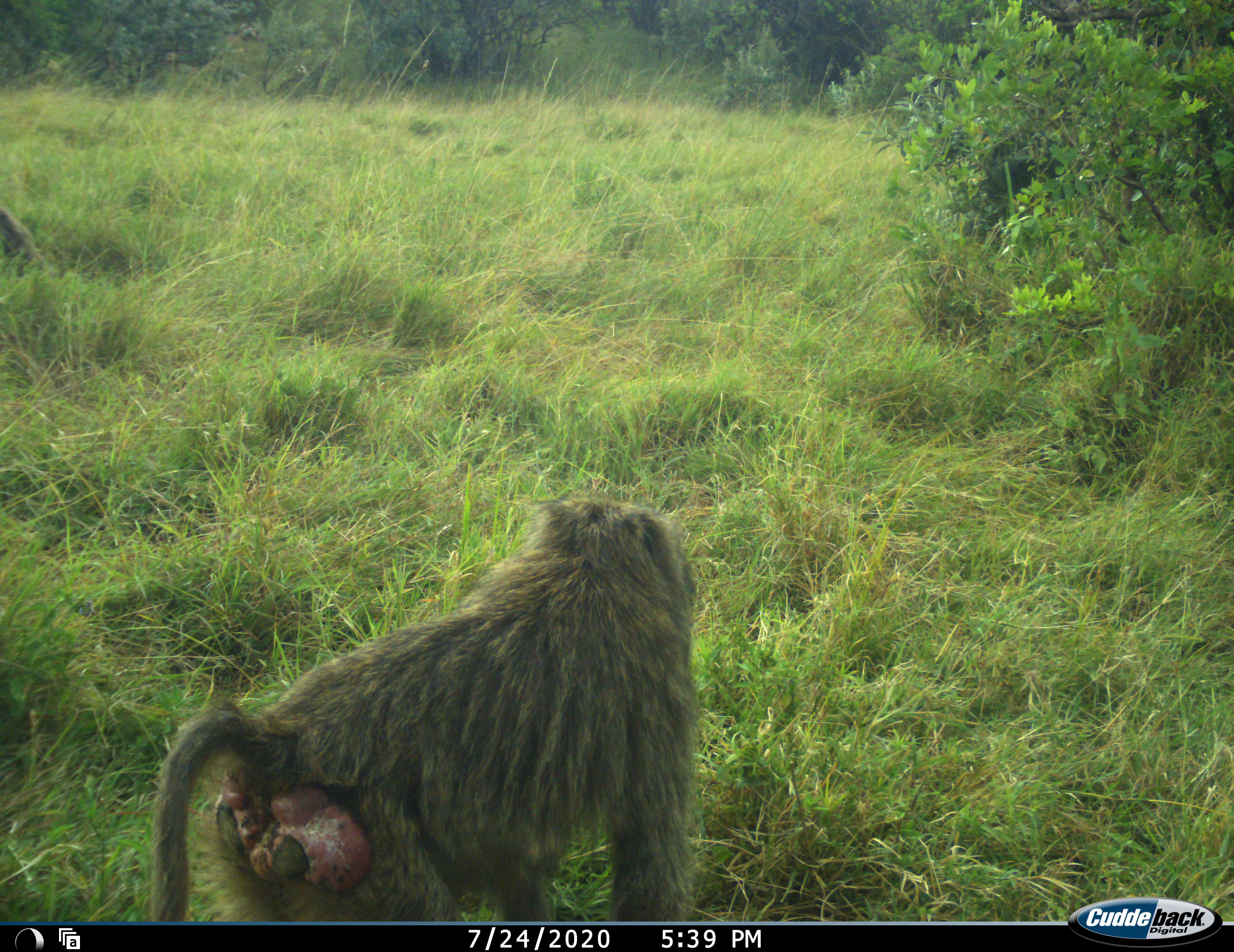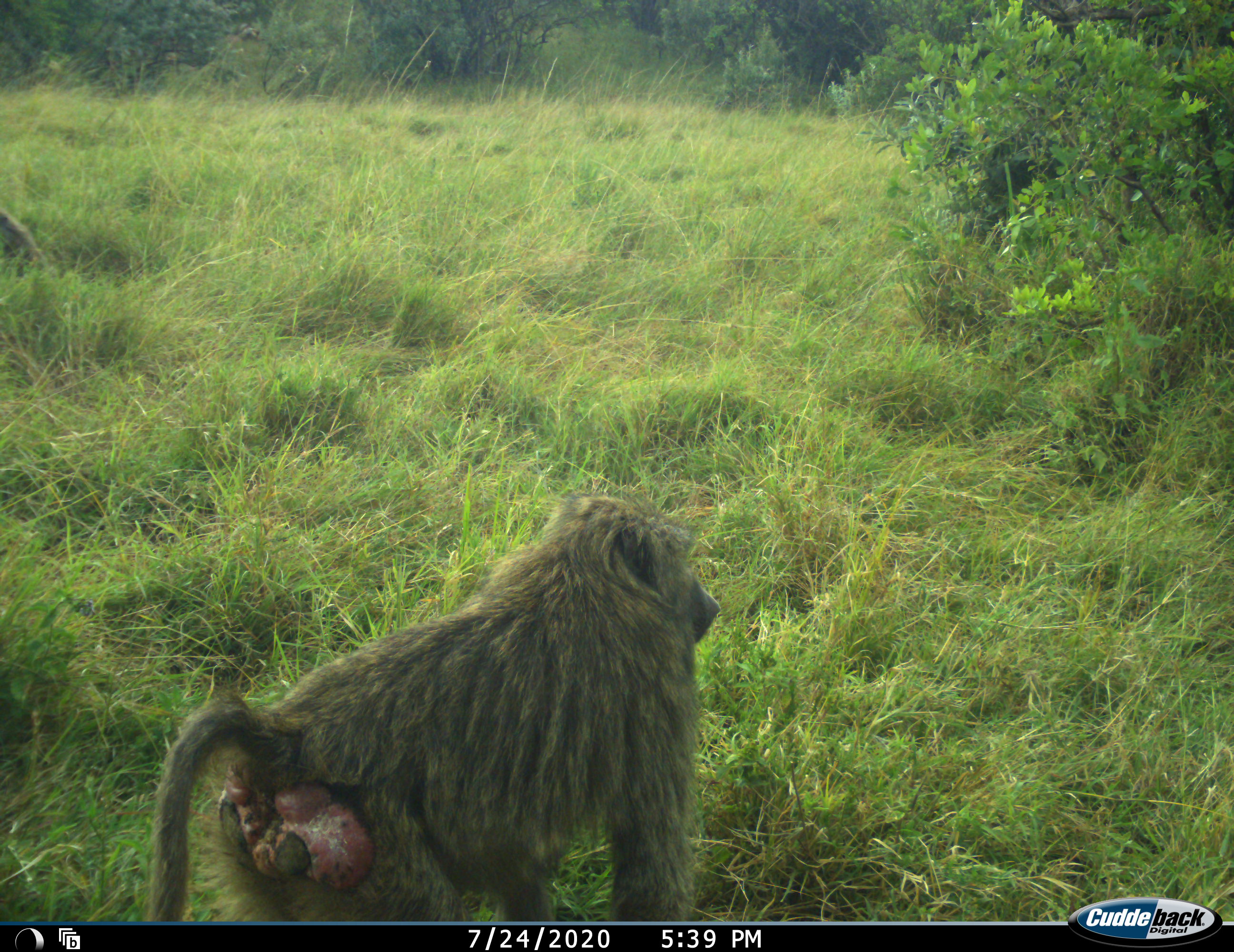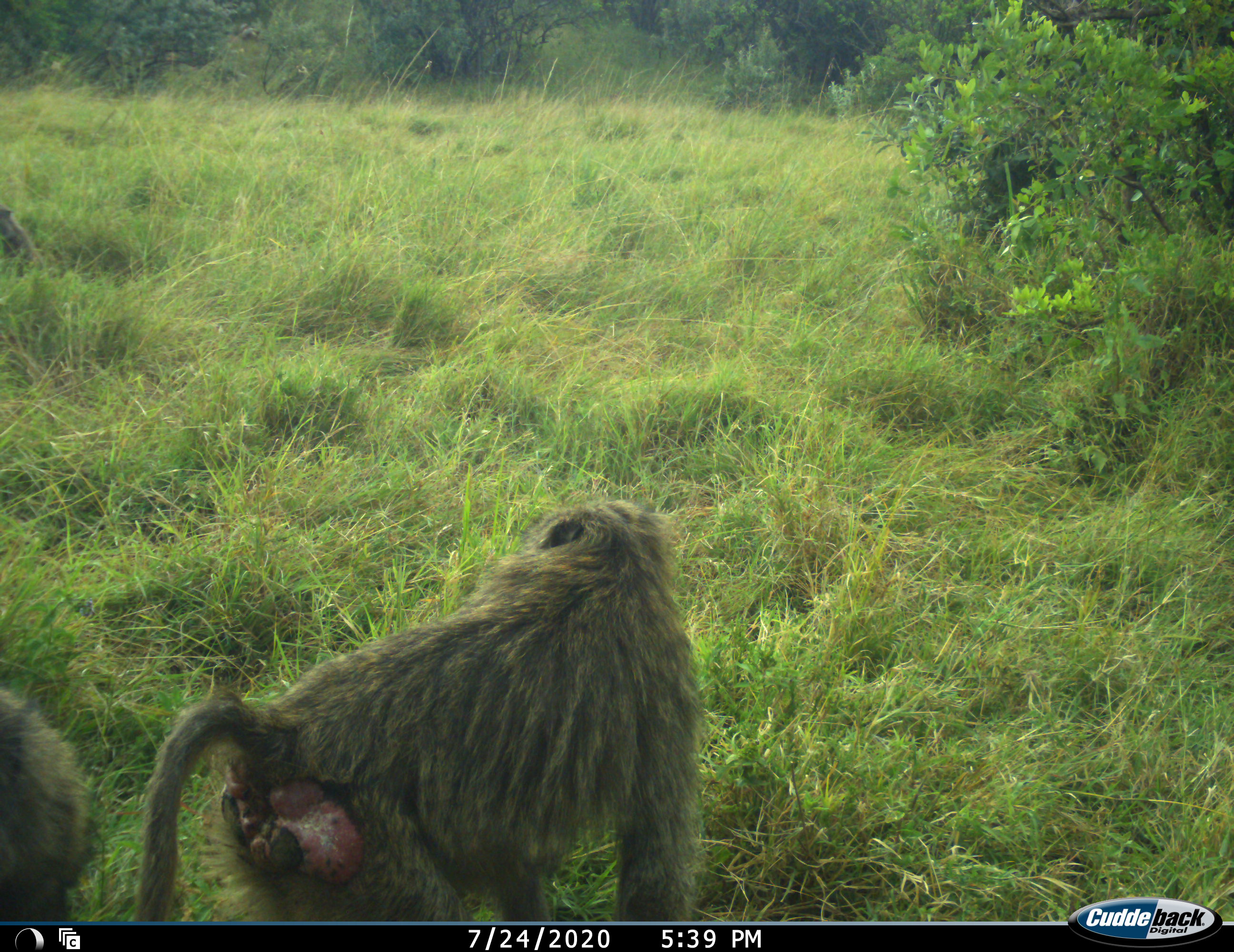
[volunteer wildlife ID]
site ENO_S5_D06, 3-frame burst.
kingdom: Animalia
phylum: Chordata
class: Mammalia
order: Primates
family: Cercopithecidae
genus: Papio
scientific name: Papio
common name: baboon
Baboon (Papio), count 2. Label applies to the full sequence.